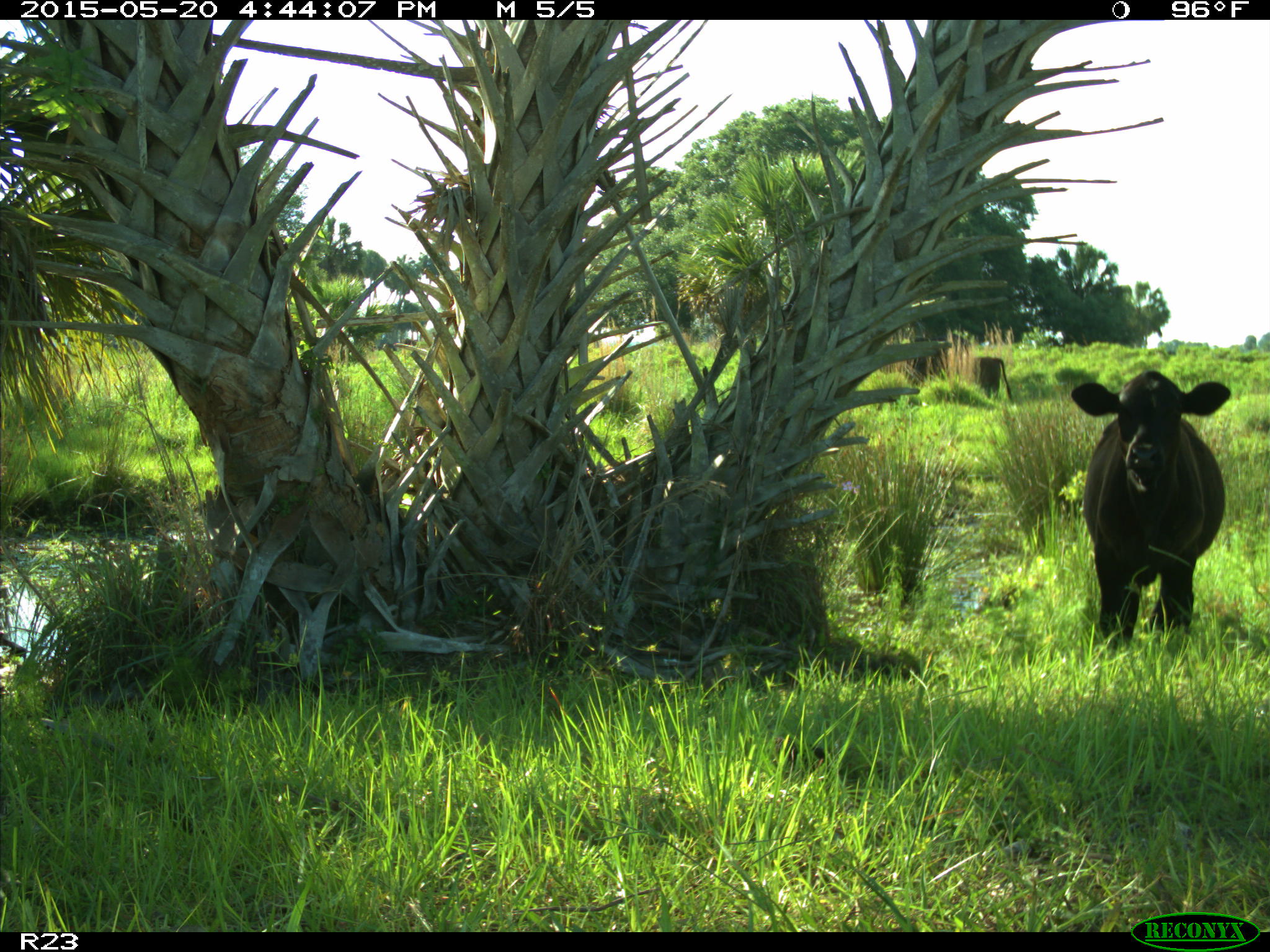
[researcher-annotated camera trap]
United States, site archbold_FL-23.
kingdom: Animalia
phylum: Chordata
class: Mammalia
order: Artiodactyla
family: Bovidae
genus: Bos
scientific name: Bos taurus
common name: domestic cow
Bos taurus (domestic cow).